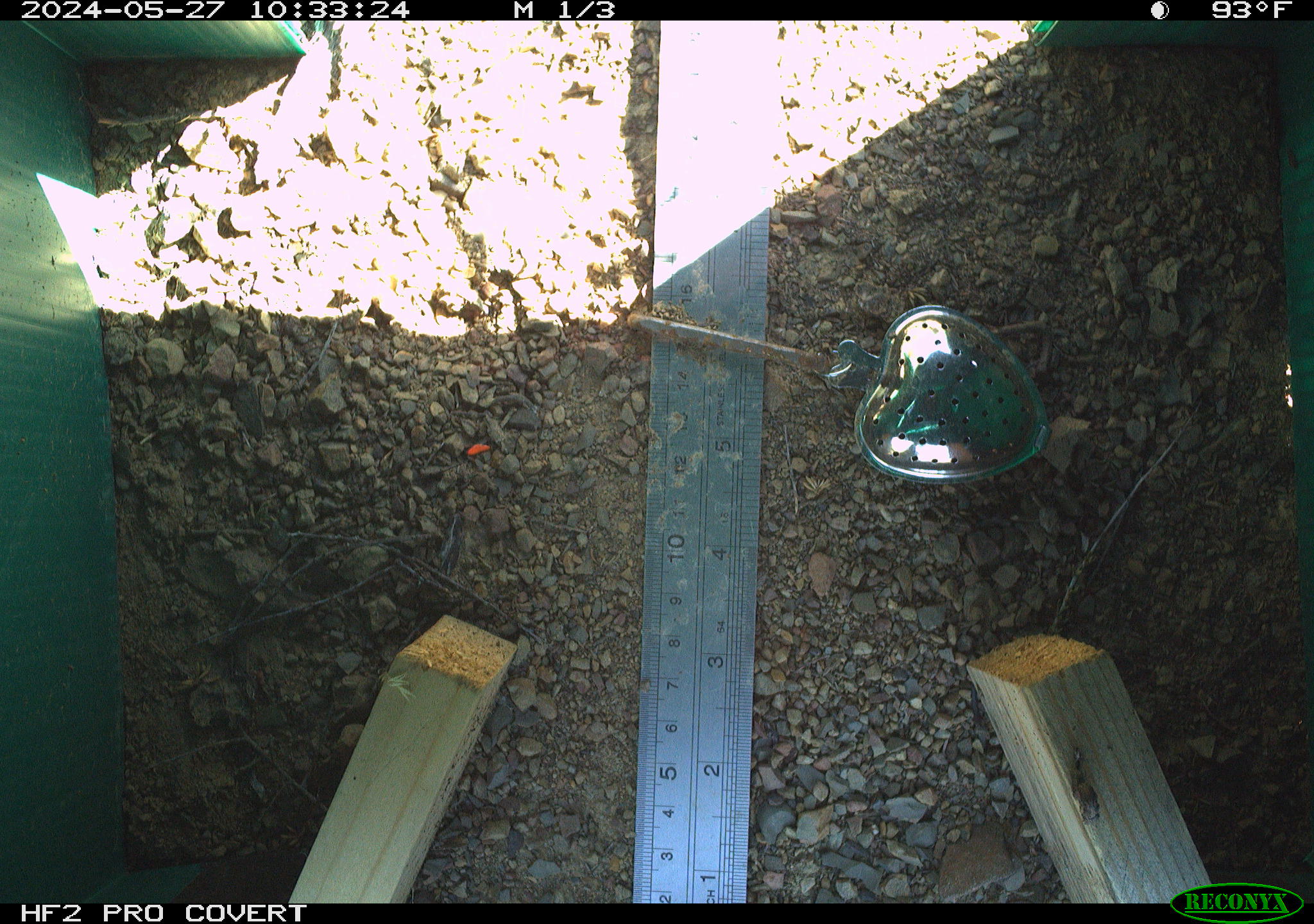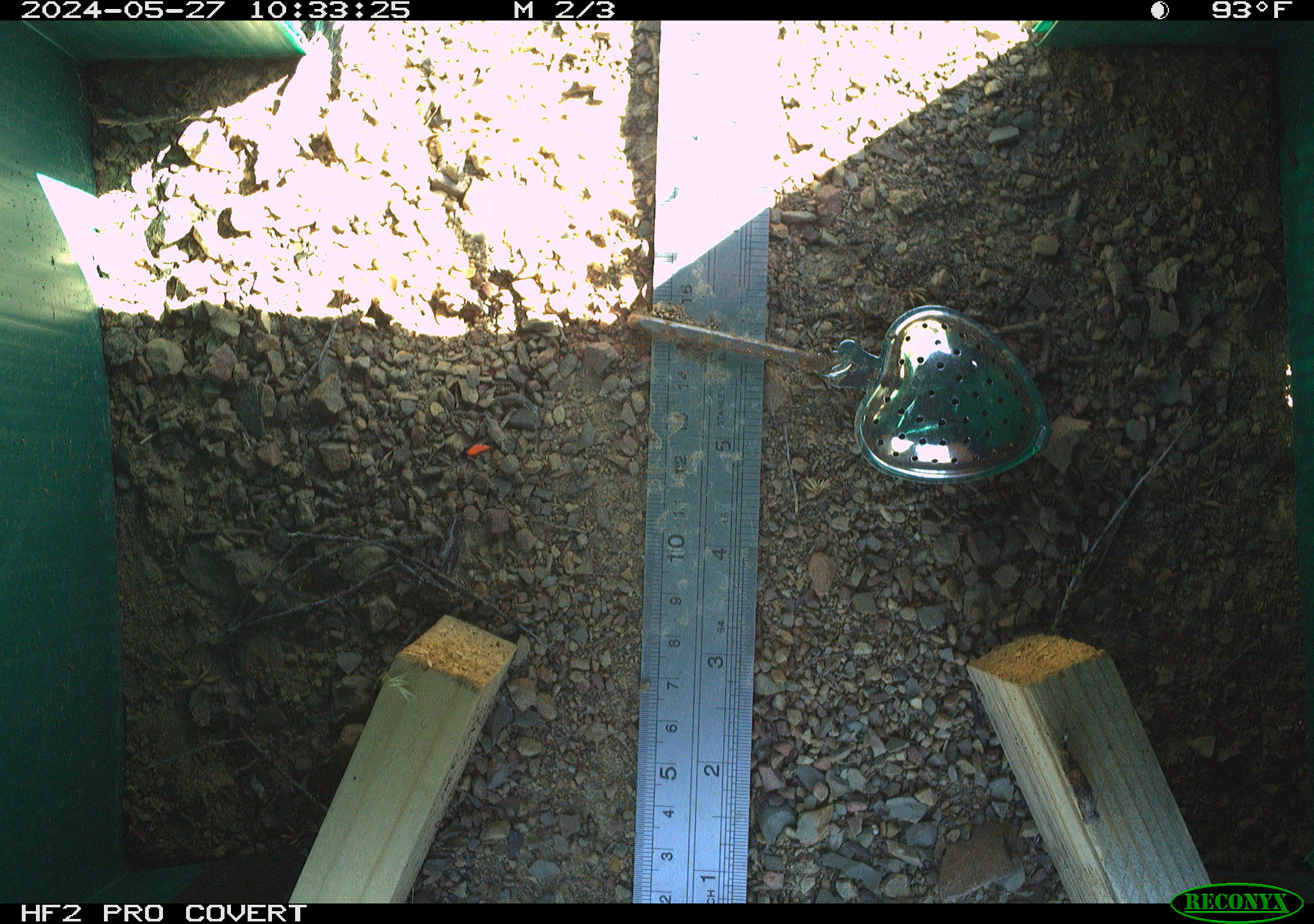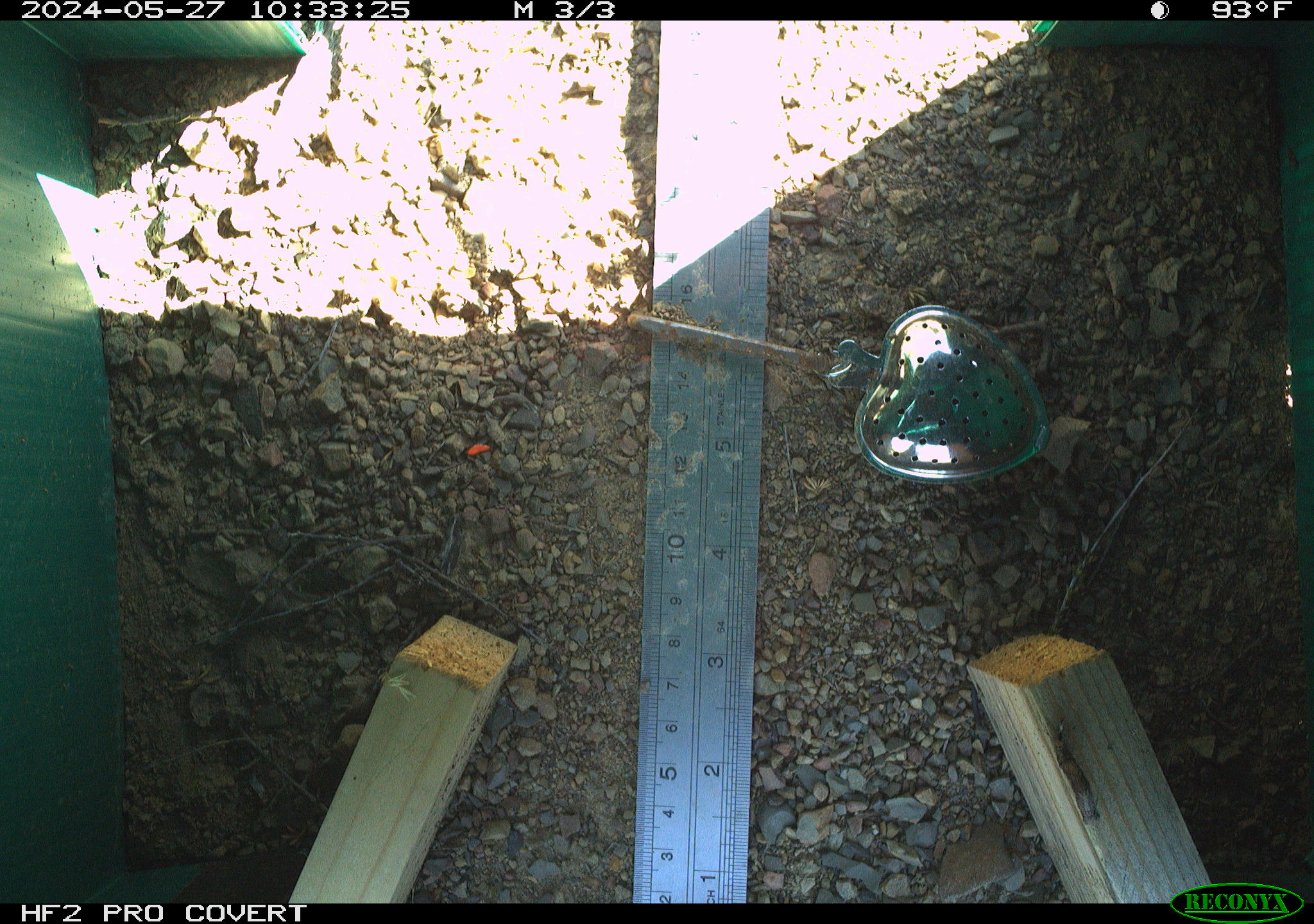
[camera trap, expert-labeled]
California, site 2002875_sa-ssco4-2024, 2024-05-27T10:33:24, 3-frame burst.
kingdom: Animalia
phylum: Arthropoda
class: Insecta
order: Lepidoptera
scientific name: Lepidoptera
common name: butterflies and moths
Butterflies and moths (Lepidoptera).